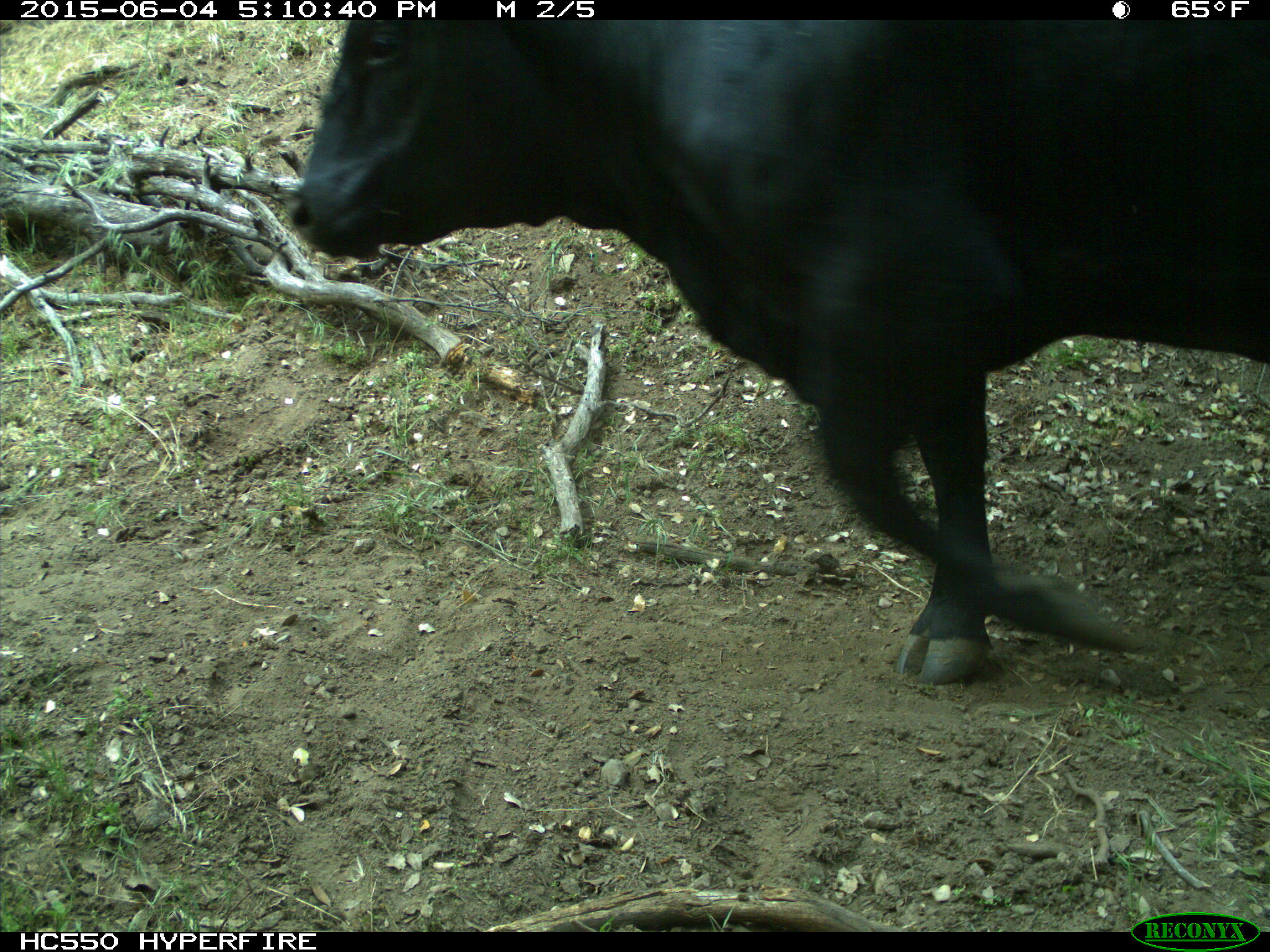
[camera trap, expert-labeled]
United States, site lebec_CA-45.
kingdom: Animalia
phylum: Chordata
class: Mammalia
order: Artiodactyla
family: Bovidae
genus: Bos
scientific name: Bos taurus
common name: domestic cow